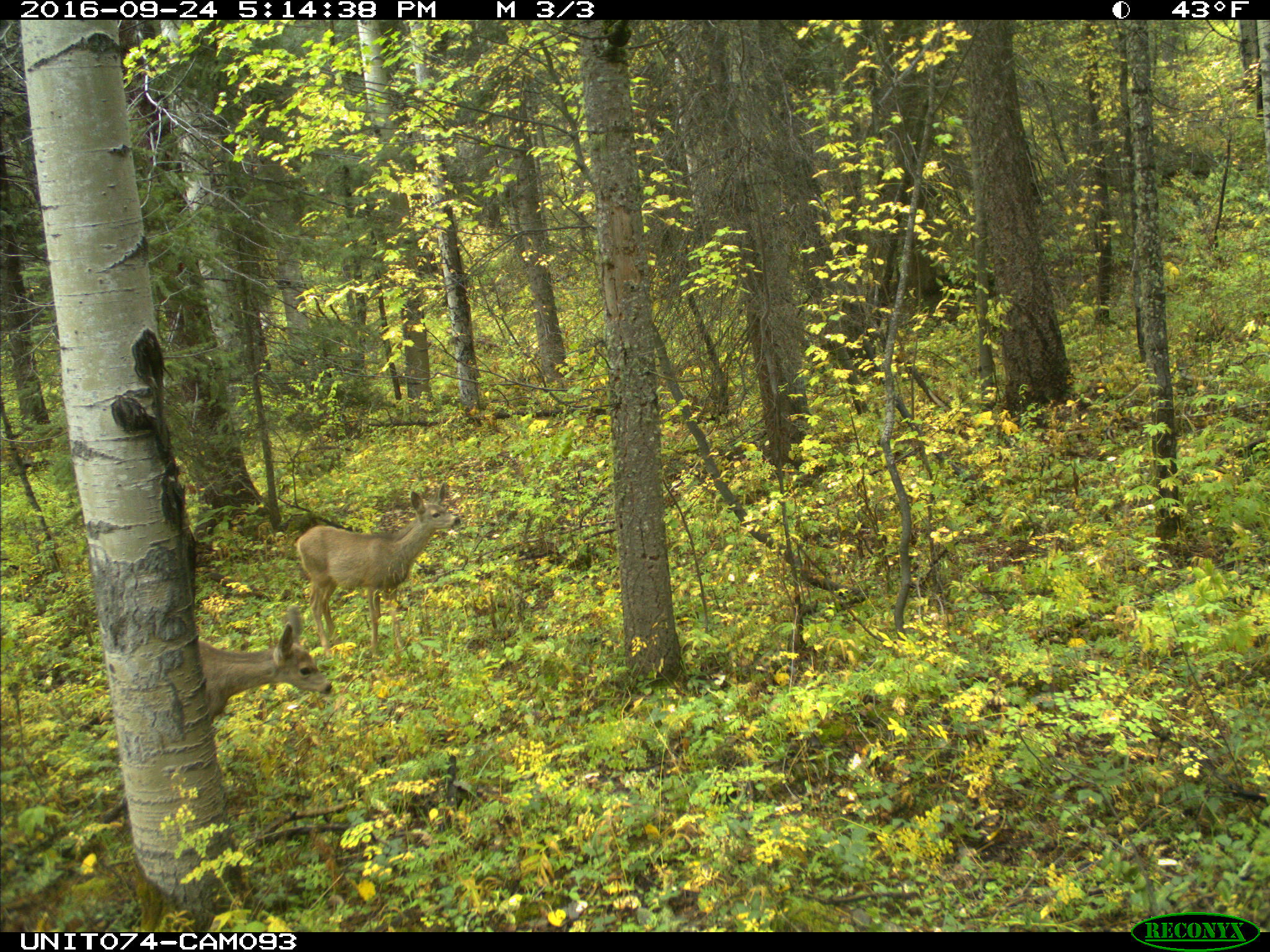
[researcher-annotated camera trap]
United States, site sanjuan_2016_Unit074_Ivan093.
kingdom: Animalia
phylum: Chordata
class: Mammalia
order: Artiodactyla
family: Cervidae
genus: Odocoileus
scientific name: Odocoileus hemionus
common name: mule deer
Odocoileus hemionus (mule deer).